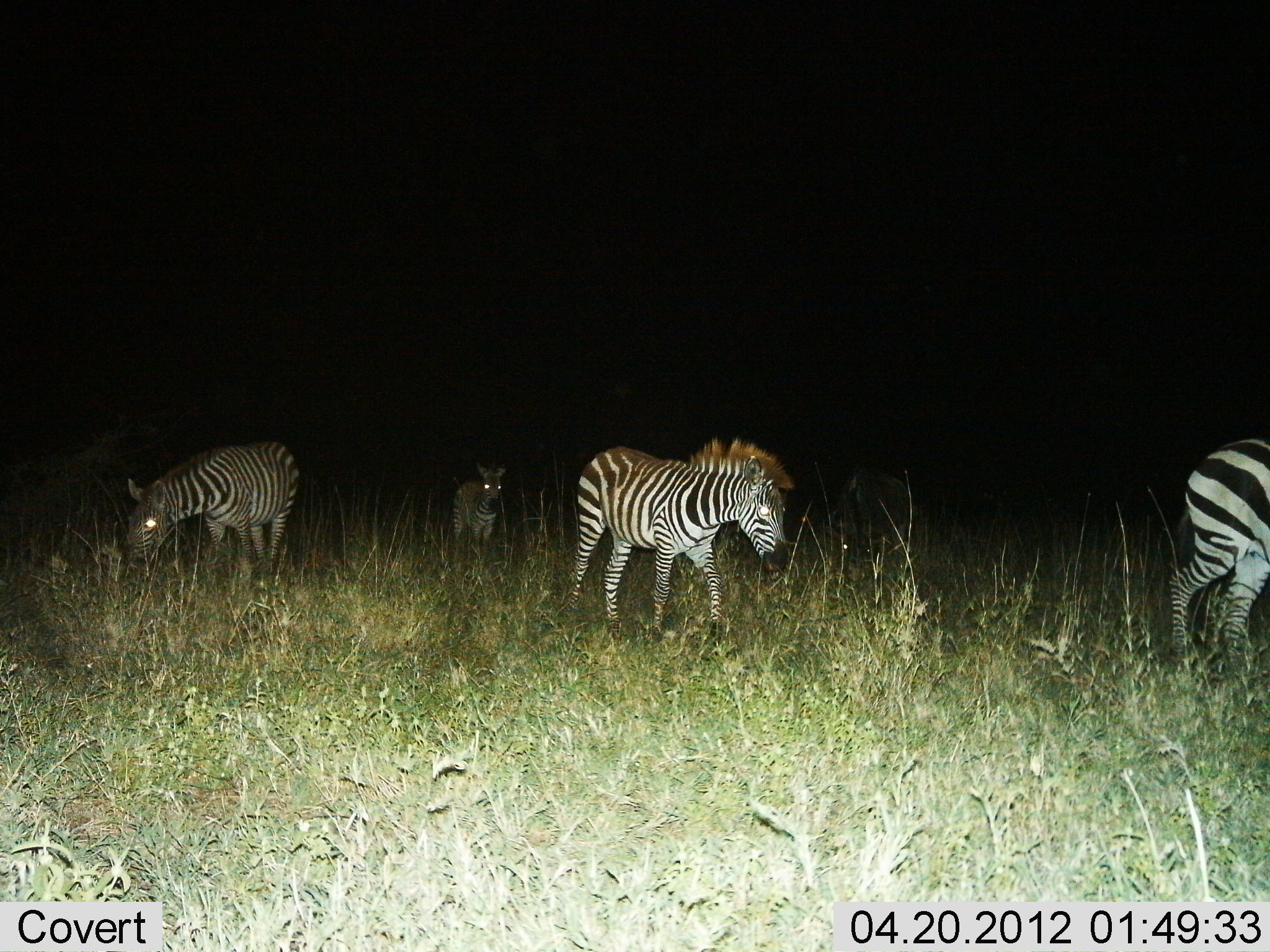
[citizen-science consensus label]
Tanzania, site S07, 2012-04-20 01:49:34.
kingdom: Animalia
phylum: Chordata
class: Mammalia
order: Perissodactyla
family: Equidae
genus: Equus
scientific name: Equus quagga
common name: plains zebra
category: zebra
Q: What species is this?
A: Zebra (plains zebra) (Equus quagga).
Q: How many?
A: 4.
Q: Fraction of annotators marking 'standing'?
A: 50%.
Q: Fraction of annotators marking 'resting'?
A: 4%.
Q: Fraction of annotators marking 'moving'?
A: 62%.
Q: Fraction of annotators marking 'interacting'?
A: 0%.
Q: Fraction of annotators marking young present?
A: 33%.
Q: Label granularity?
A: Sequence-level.